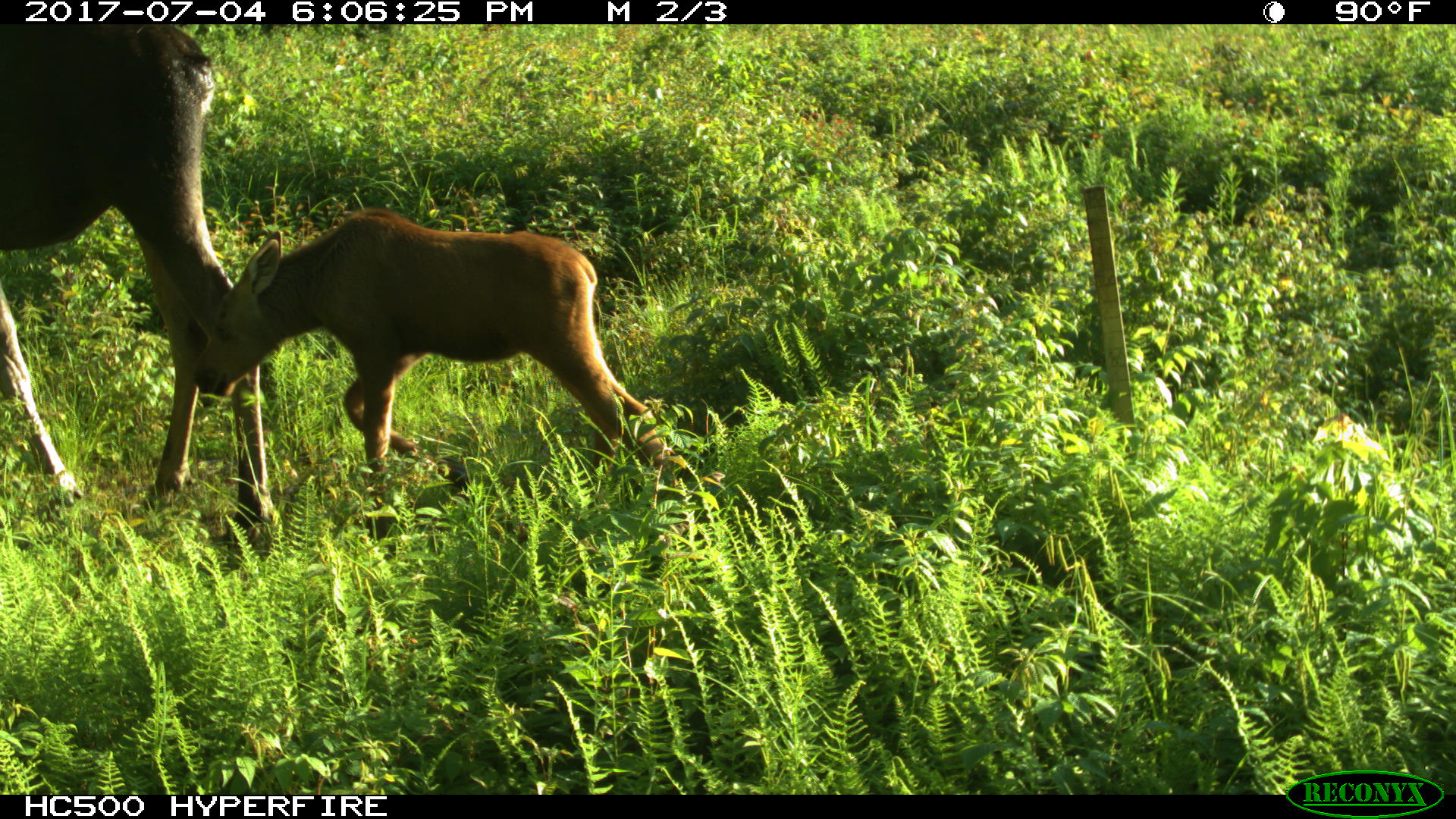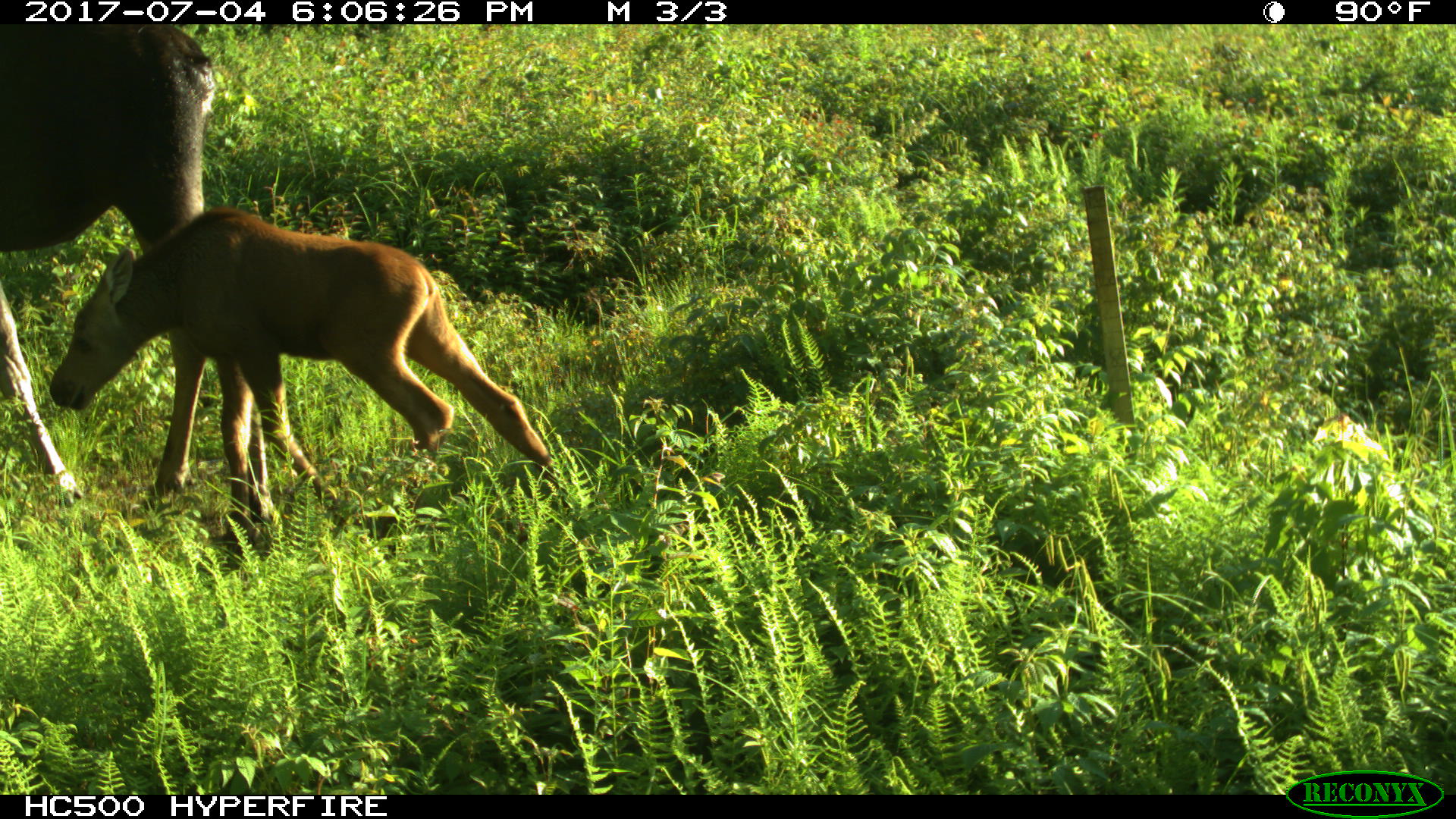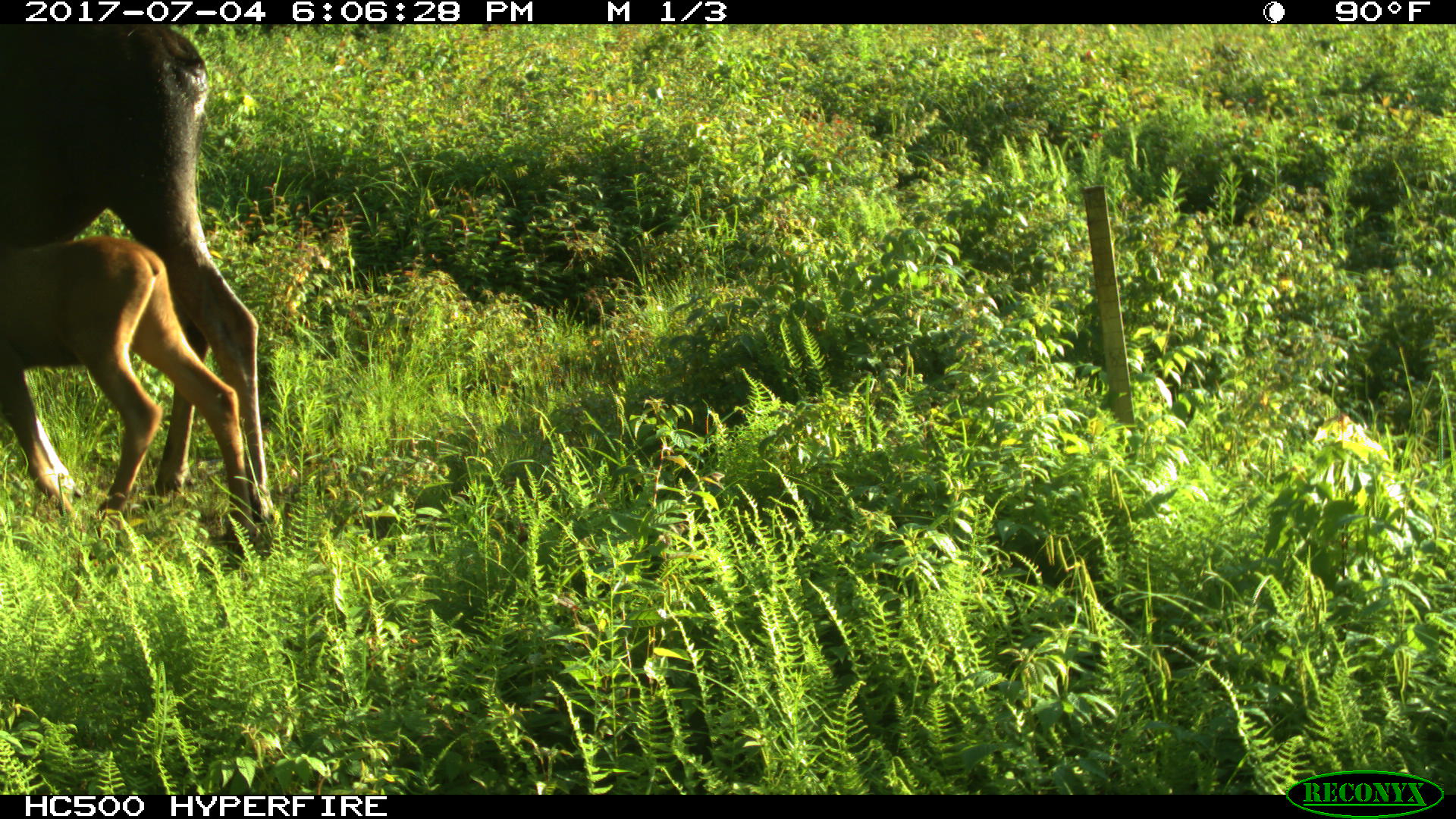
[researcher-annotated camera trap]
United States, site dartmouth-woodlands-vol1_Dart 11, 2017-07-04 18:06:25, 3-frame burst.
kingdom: Animalia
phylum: Chordata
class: Mammalia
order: Artiodactyla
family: Cervidae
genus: Alces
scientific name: Alces alces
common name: moose